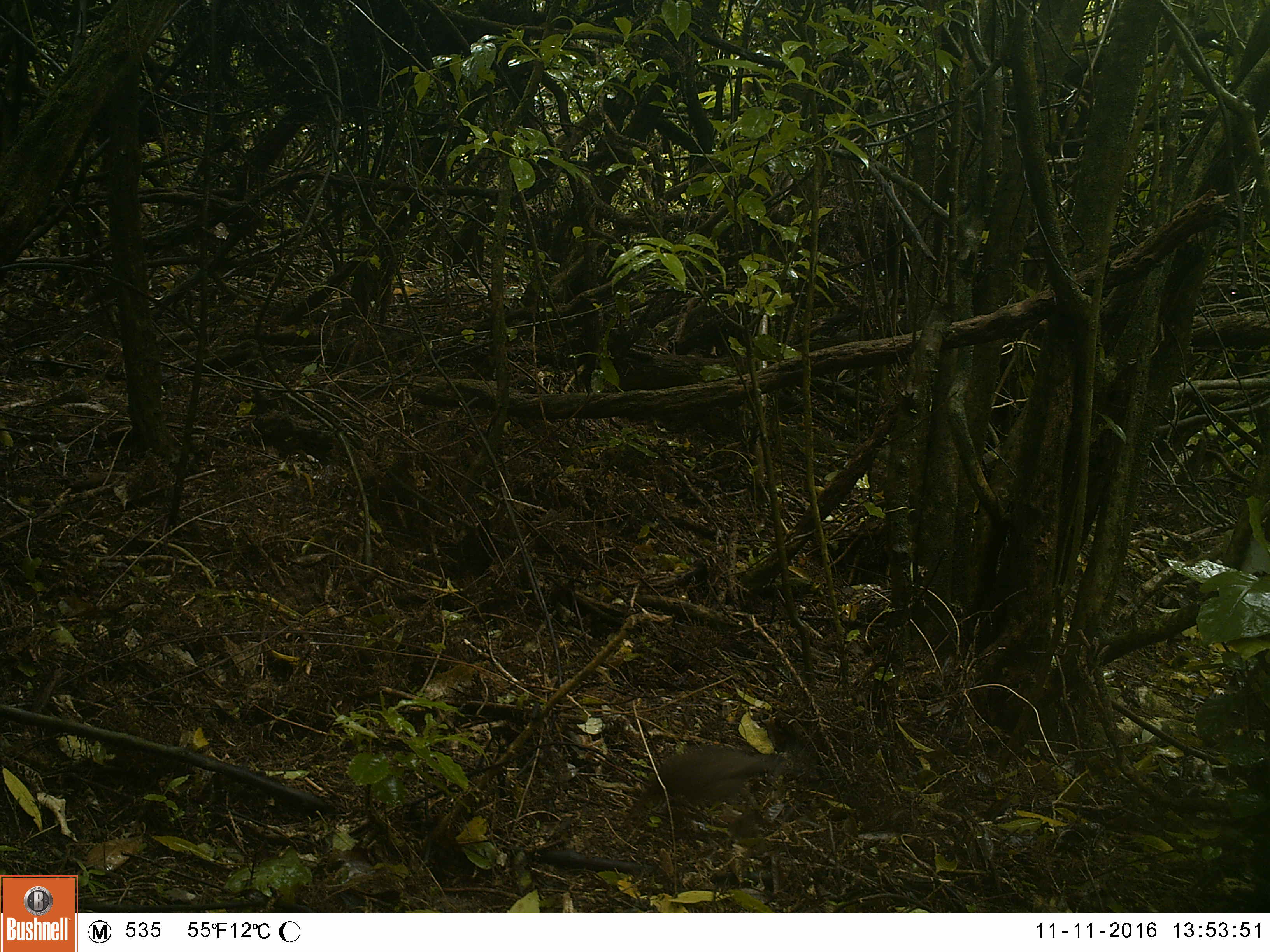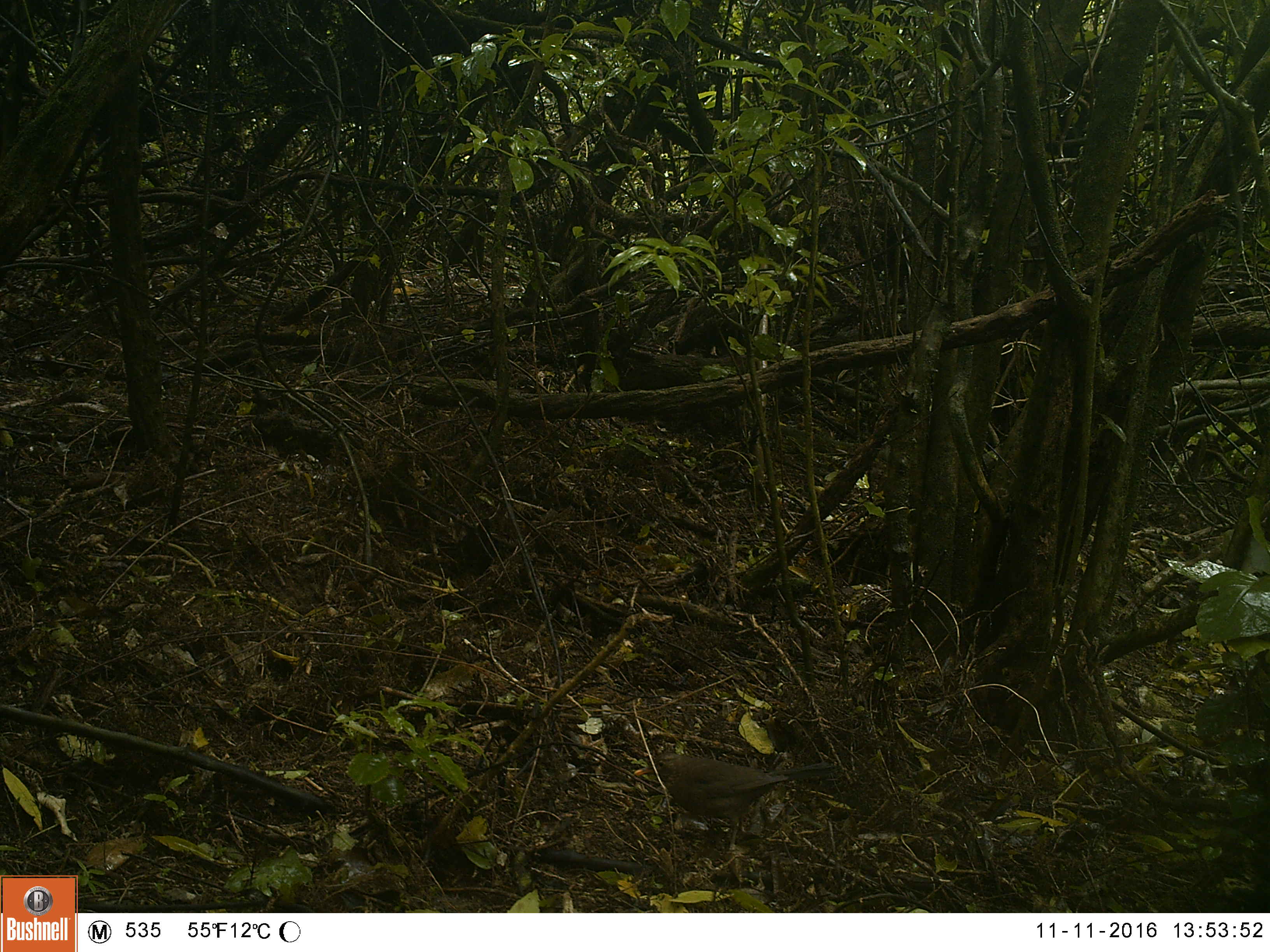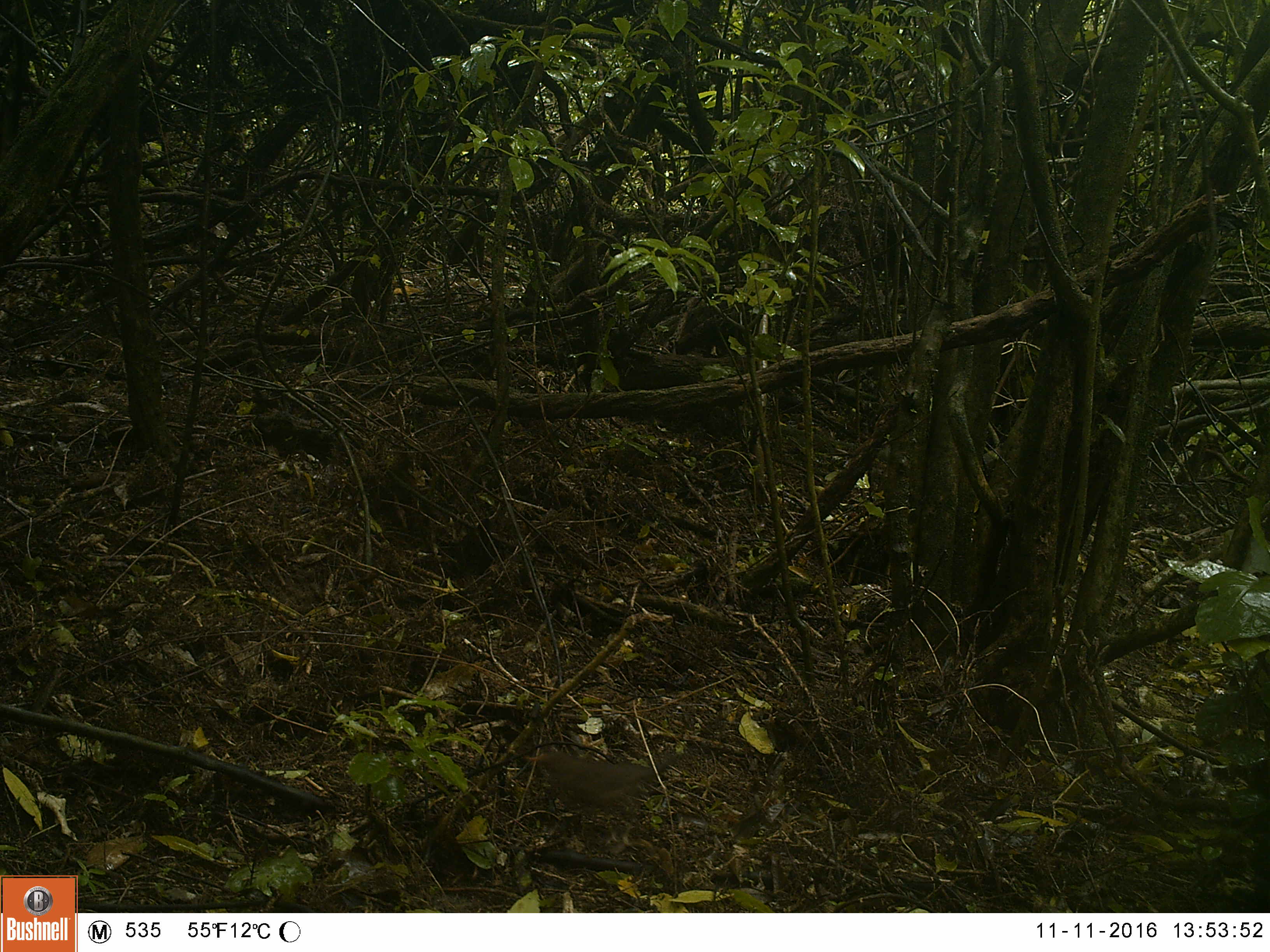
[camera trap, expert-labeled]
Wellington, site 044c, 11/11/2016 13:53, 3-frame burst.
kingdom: Animalia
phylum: Chordata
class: Aves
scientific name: Aves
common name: bird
Bird (Aves).